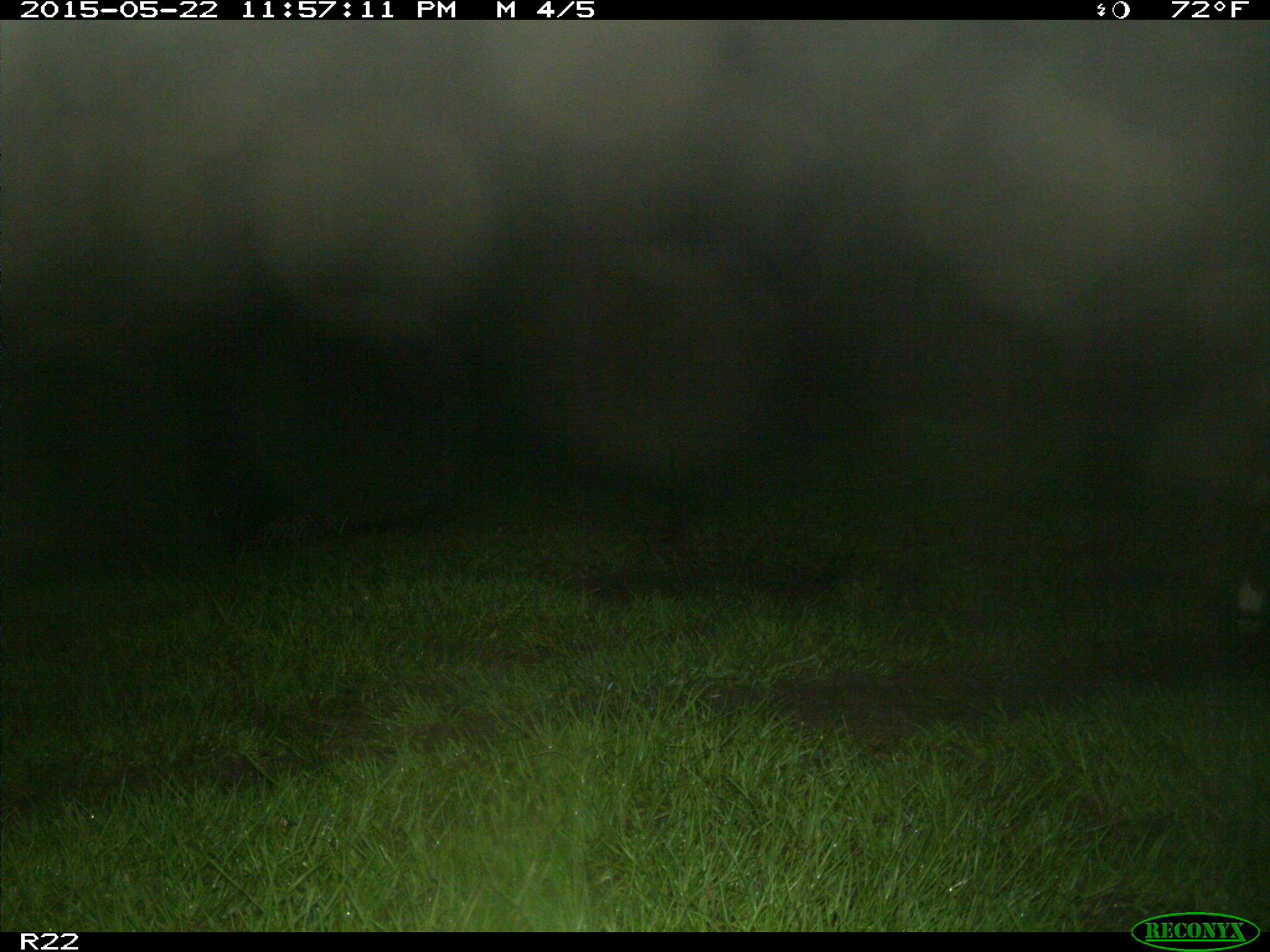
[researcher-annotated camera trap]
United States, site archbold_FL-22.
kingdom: Animalia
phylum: Chordata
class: Mammalia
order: Artiodactyla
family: Bovidae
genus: Bos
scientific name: Bos taurus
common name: domestic cow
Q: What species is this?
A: Bos taurus (domestic cow).